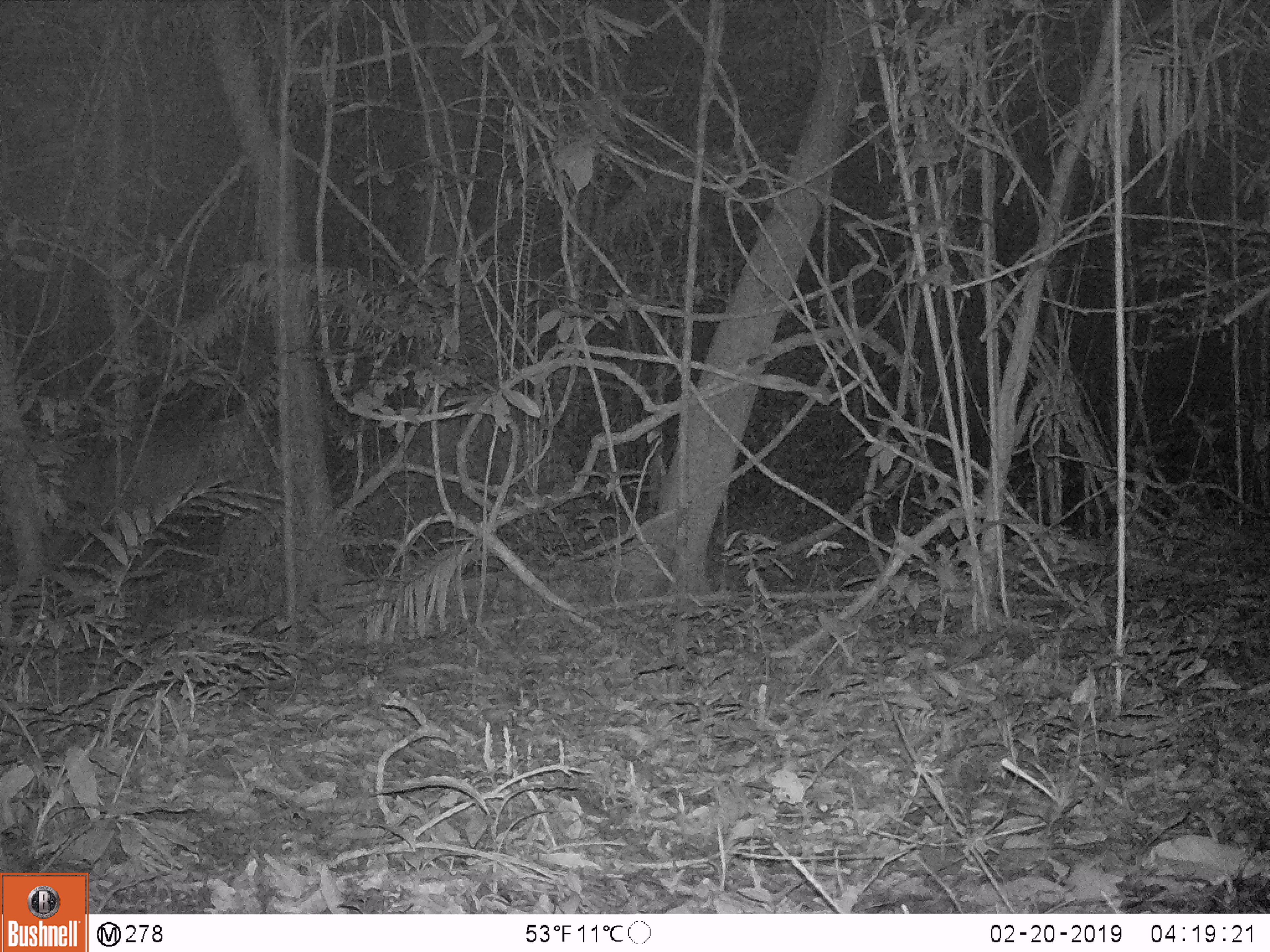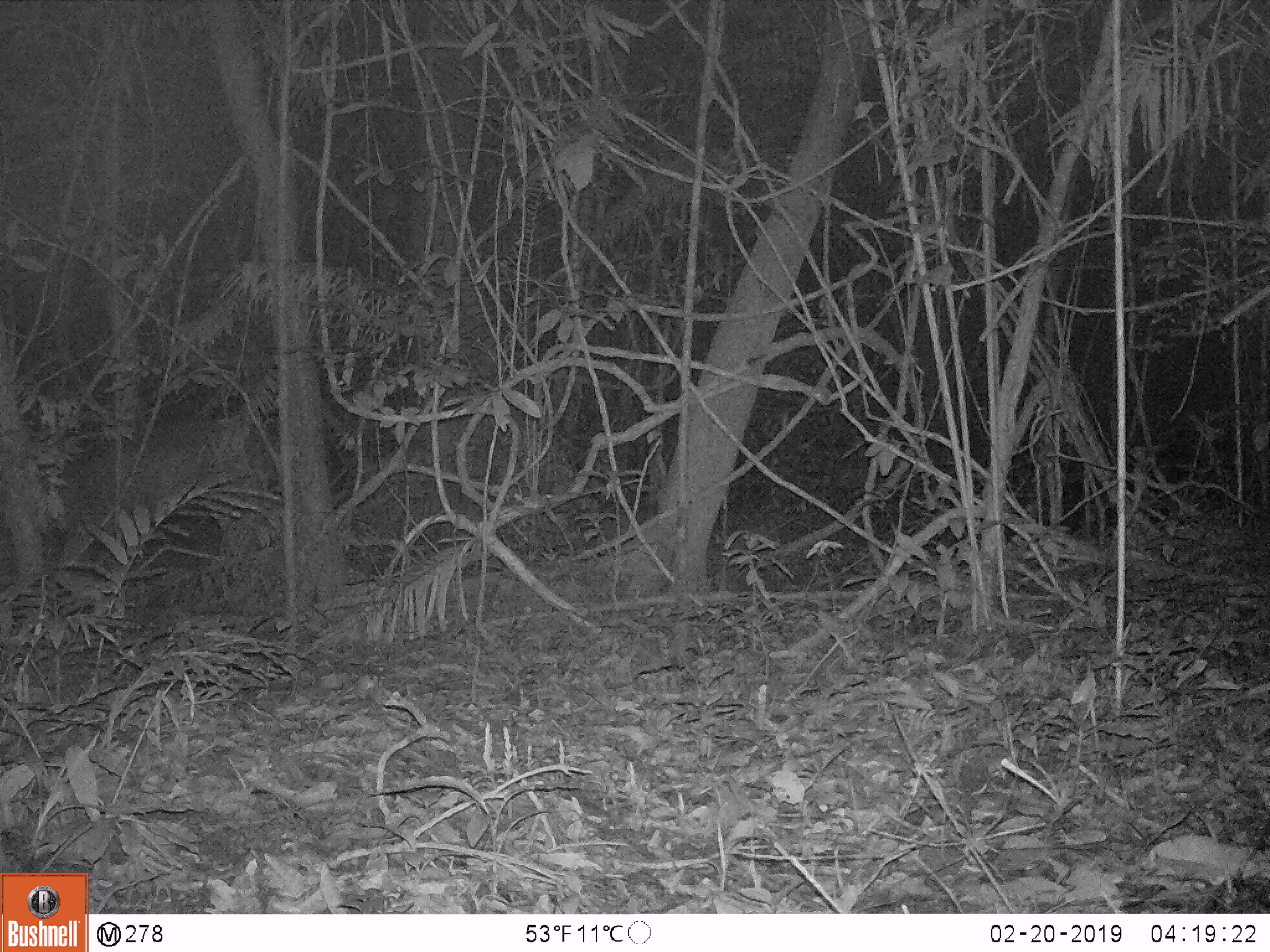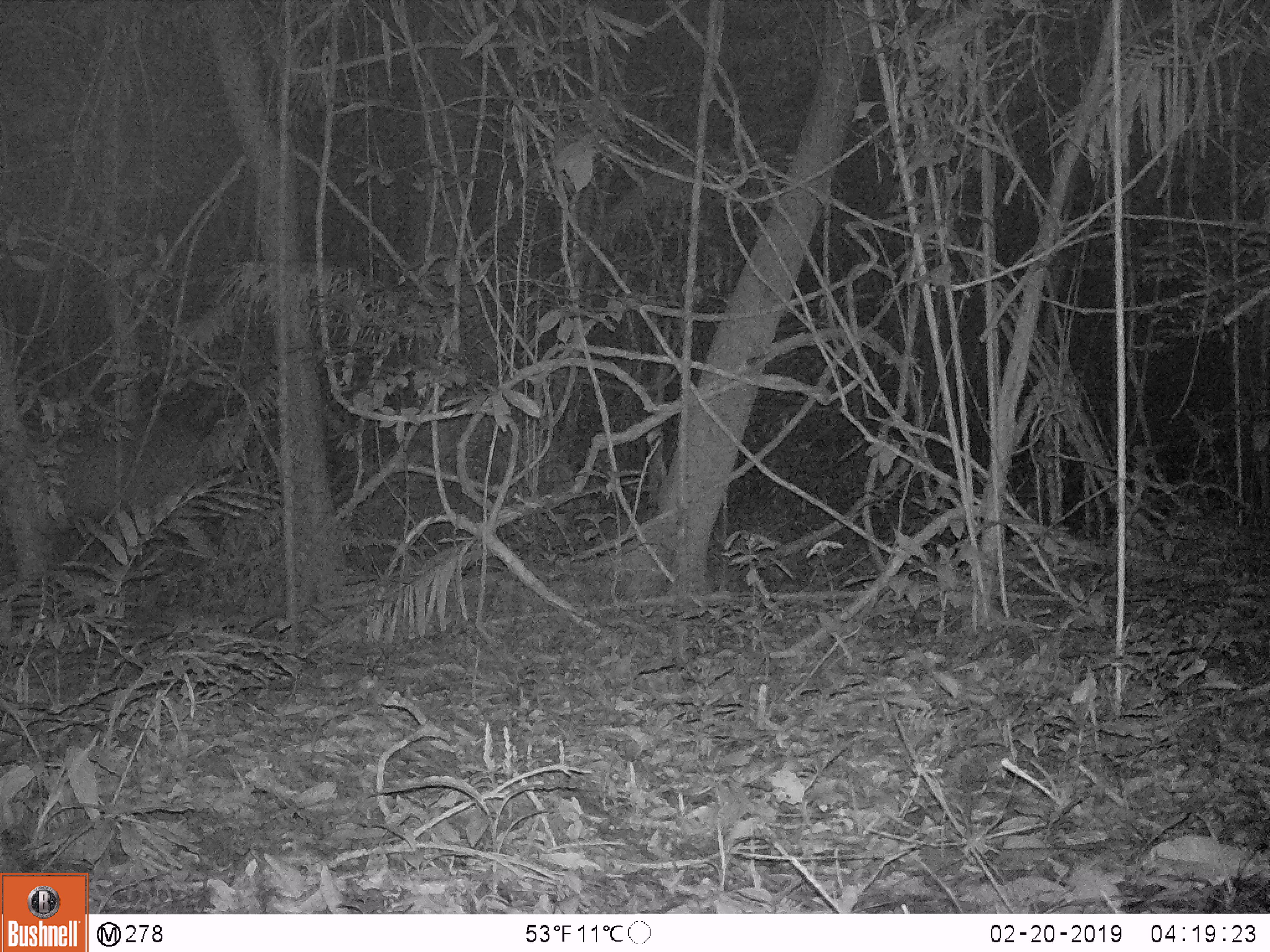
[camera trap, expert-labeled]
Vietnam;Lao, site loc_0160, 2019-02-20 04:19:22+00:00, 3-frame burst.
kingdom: Animalia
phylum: Chordata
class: Mammalia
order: Artiodactyla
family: Cervidae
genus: Rusa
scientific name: Rusa unicolor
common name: sambar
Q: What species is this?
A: Sambar (Rusa unicolor).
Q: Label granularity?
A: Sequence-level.